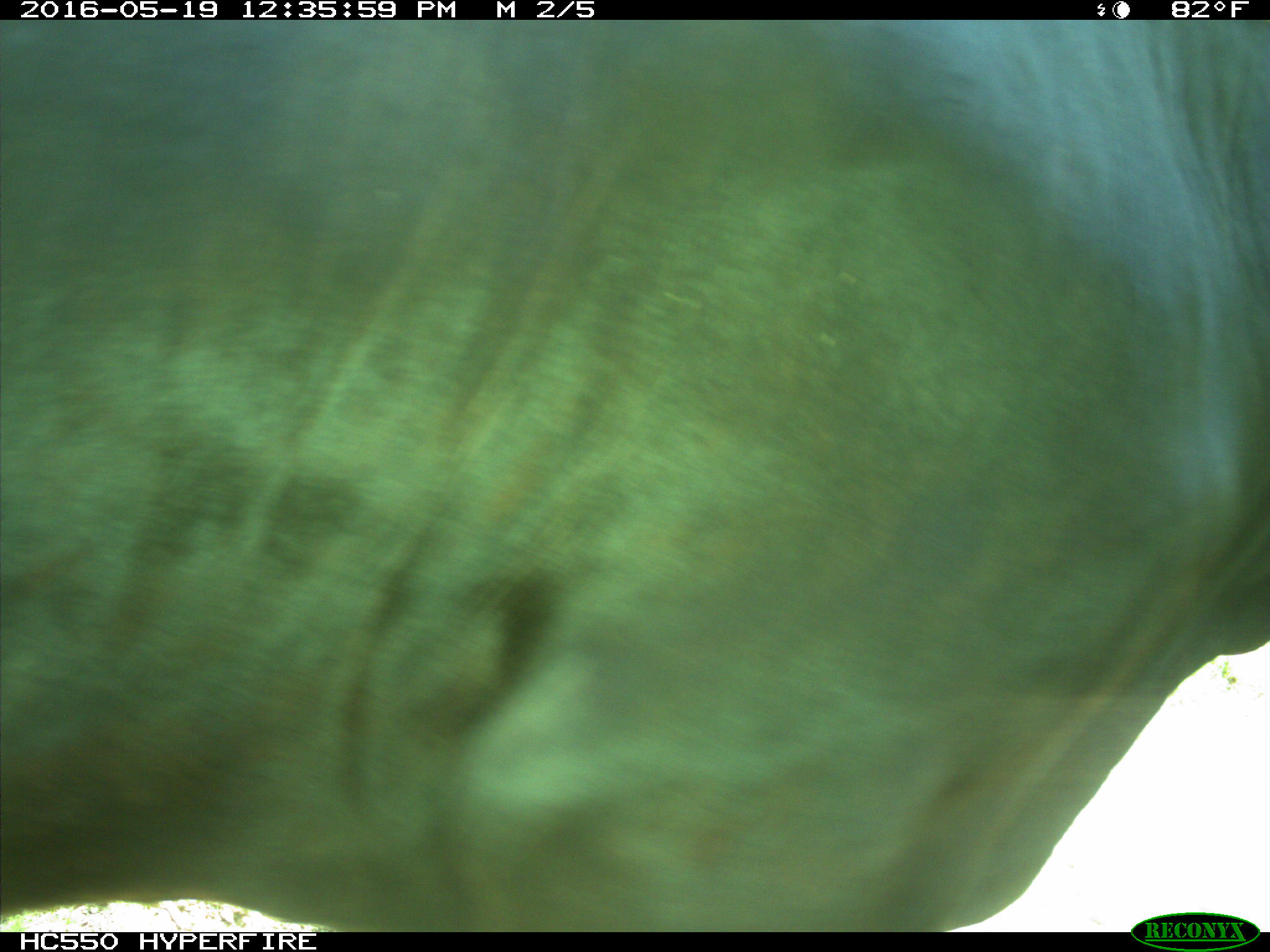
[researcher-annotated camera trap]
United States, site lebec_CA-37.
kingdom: Animalia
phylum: Chordata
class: Mammalia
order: Artiodactyla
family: Bovidae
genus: Bos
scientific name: Bos taurus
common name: domestic cow